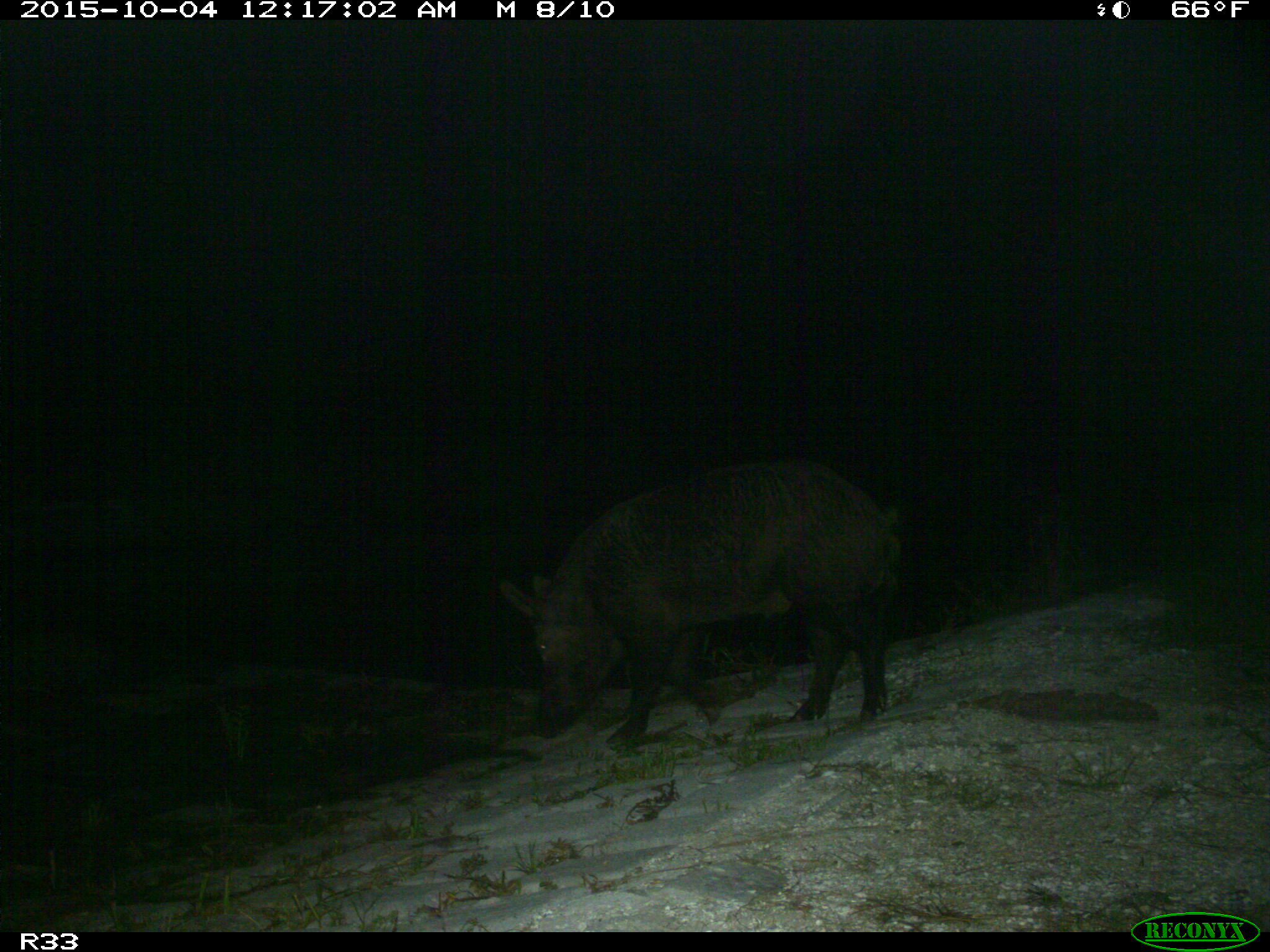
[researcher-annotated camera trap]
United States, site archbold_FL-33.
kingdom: Animalia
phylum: Chordata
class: Mammalia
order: Artiodactyla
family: Suidae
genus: Sus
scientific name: Sus scrofa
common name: wild boar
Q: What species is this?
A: Sus scrofa (wild boar).